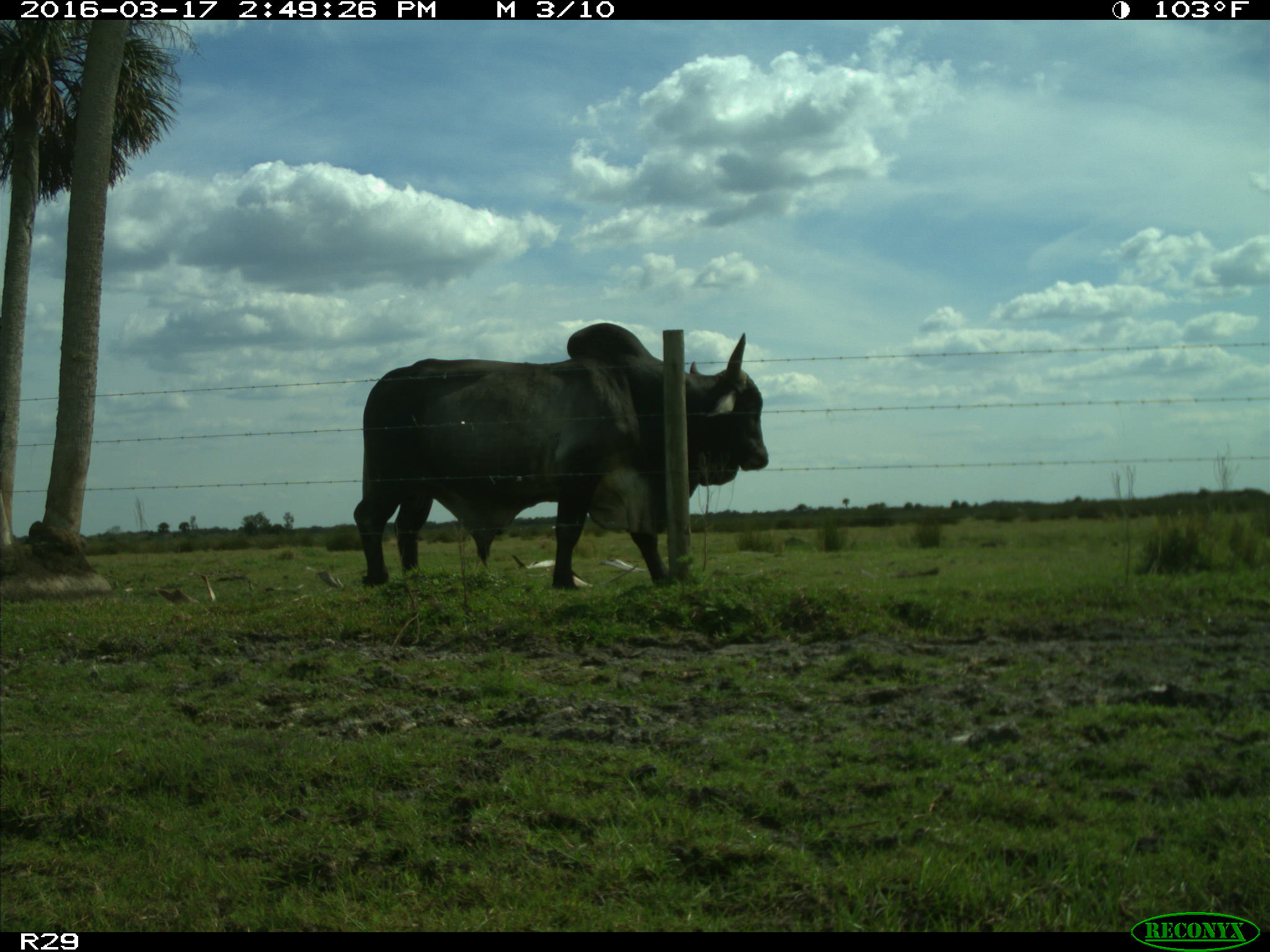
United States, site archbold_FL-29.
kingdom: Animalia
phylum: Chordata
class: Mammalia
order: Artiodactyla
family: Bovidae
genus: Bos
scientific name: Bos taurus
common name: domestic cow